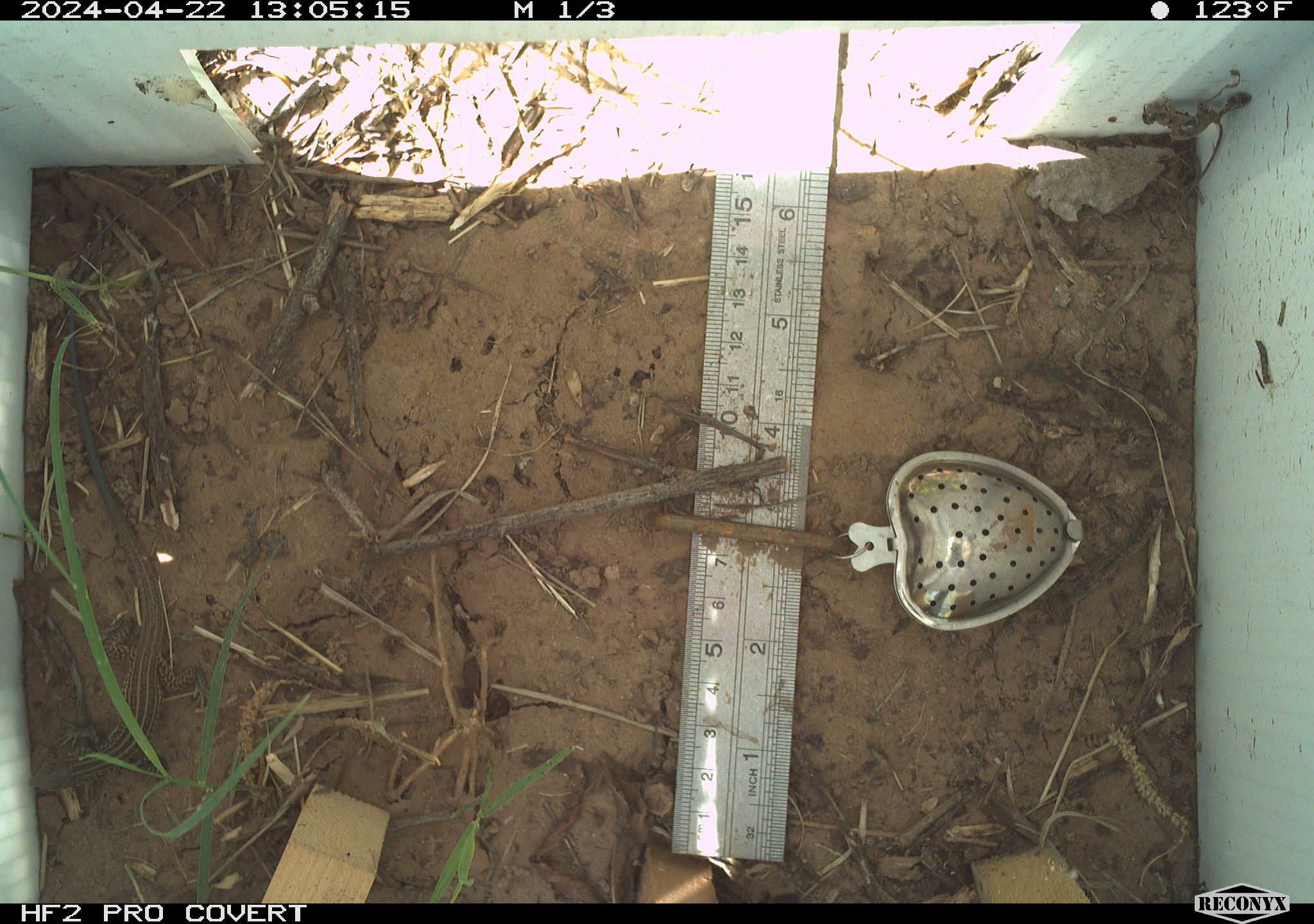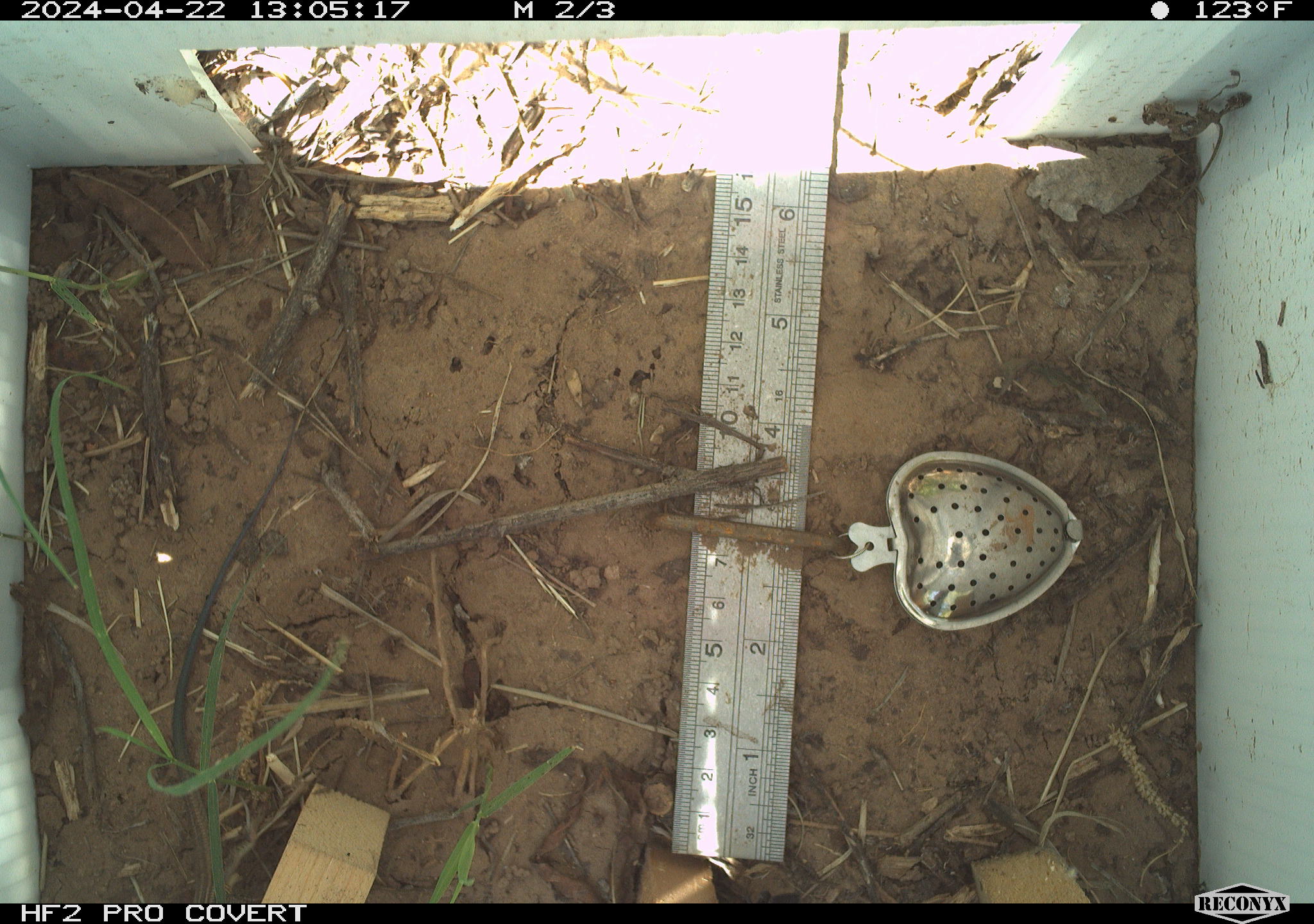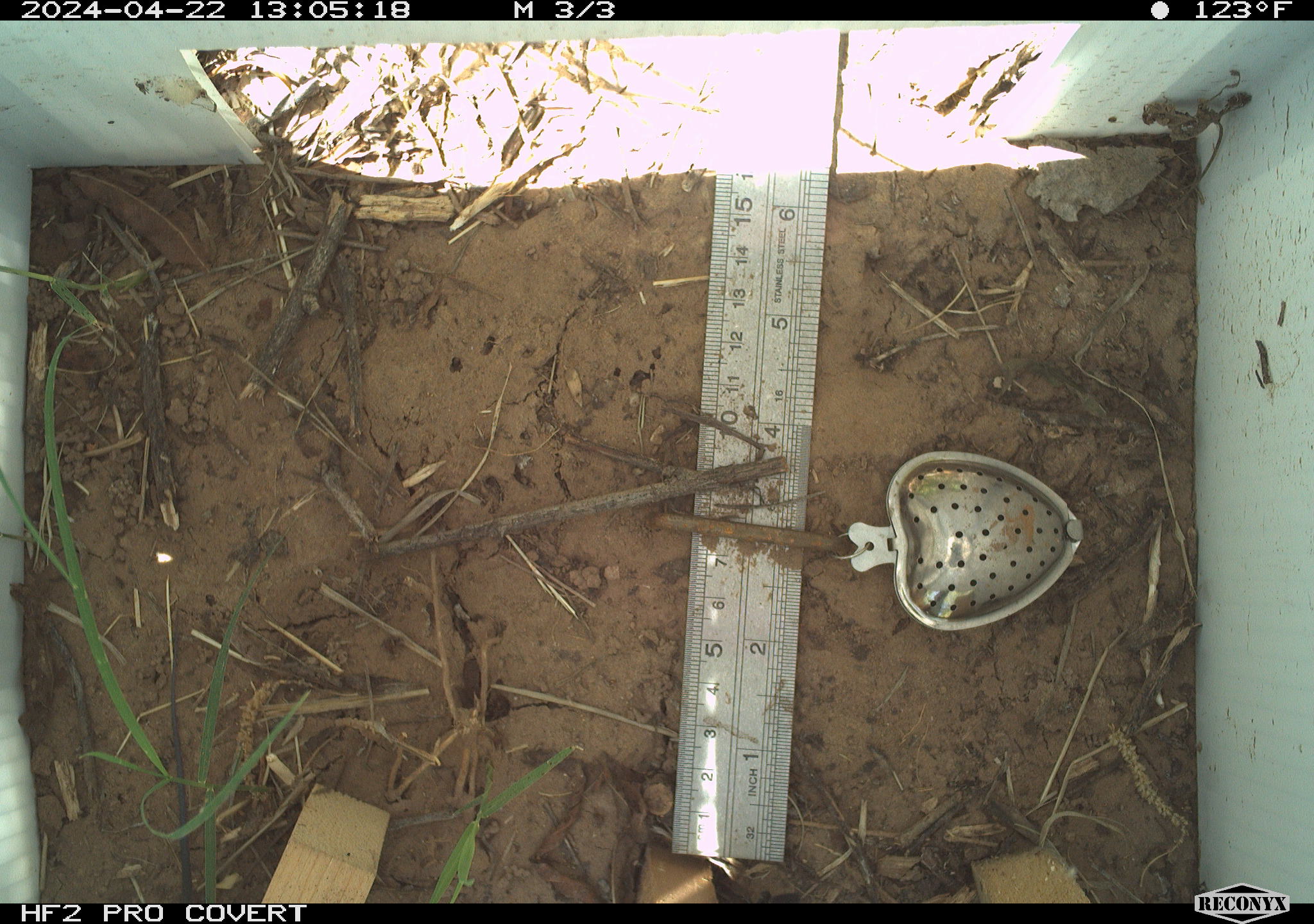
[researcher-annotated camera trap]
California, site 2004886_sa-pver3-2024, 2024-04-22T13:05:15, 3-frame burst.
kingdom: Animalia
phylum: Chordata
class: Reptilia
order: Squamata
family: Teiidae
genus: Aspidoscelis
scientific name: Aspidoscelis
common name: whiptail lizards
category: aspidoscelis species